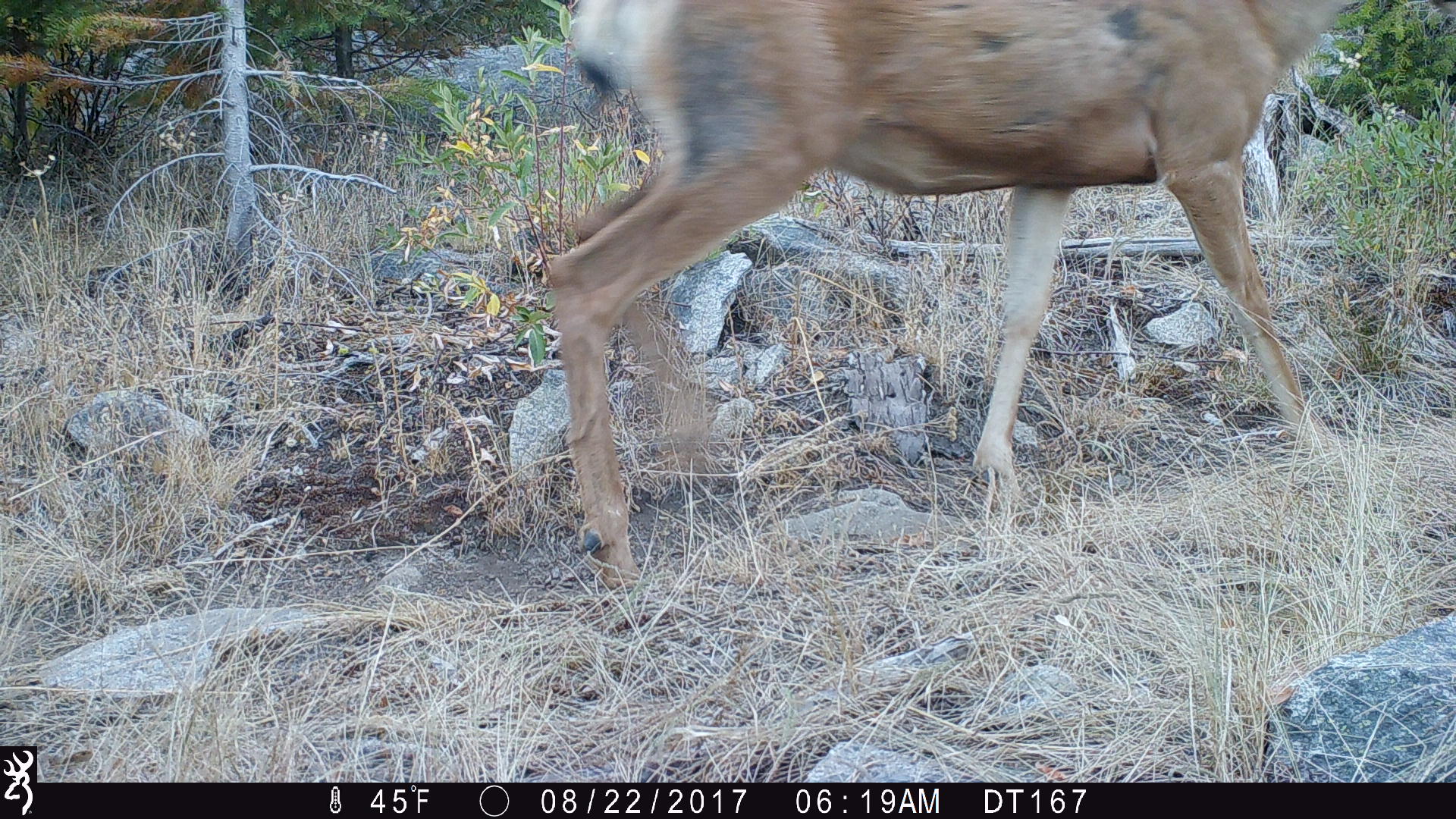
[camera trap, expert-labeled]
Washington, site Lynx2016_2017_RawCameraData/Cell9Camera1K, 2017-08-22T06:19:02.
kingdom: Animalia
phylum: Chordata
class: Mammalia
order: Artiodactyla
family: Cervidae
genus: Odocoileus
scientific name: Odocoileus hemionus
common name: mule deer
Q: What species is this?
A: Odocoileus hemionus (mule deer).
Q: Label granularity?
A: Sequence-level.